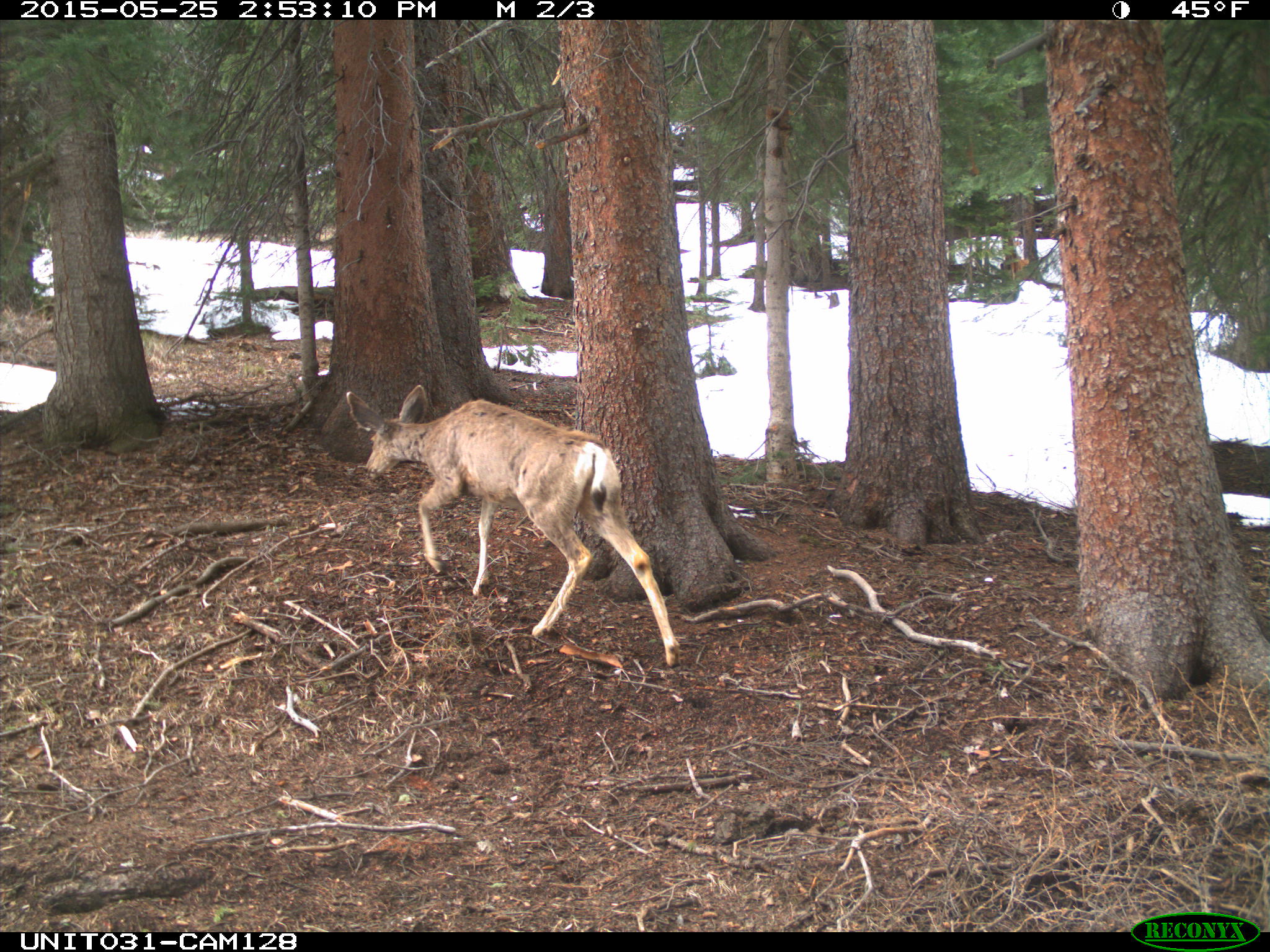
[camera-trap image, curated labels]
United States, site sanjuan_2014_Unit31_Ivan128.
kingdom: Animalia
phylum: Chordata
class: Mammalia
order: Artiodactyla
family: Cervidae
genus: Odocoileus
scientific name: Odocoileus hemionus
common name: mule deer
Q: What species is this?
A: Odocoileus hemionus (mule deer).